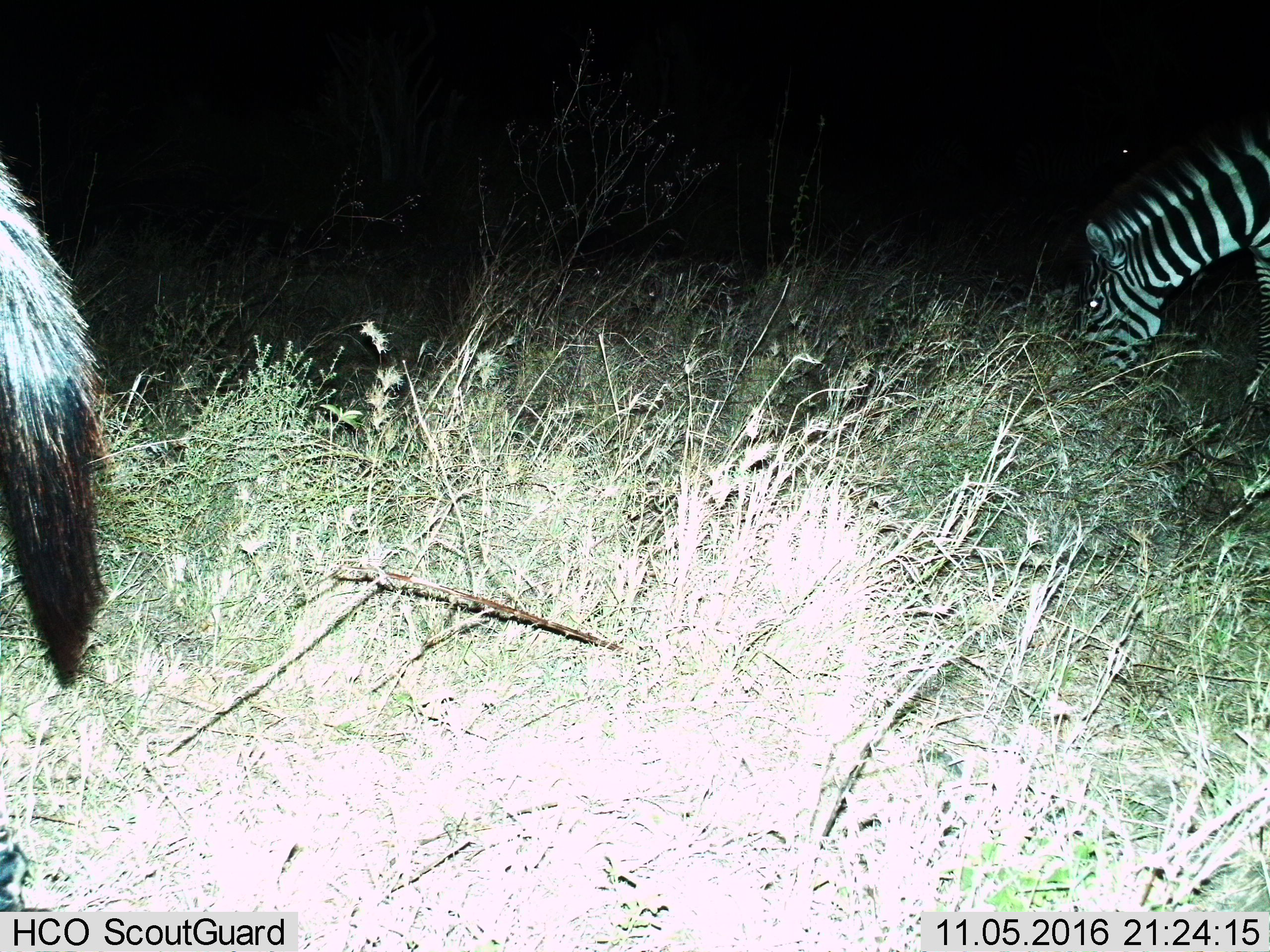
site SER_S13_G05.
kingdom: Animalia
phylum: Chordata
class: Mammalia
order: Perissodactyla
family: Equidae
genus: Equus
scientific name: Equus quagga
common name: plains zebra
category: zebraplains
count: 2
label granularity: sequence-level